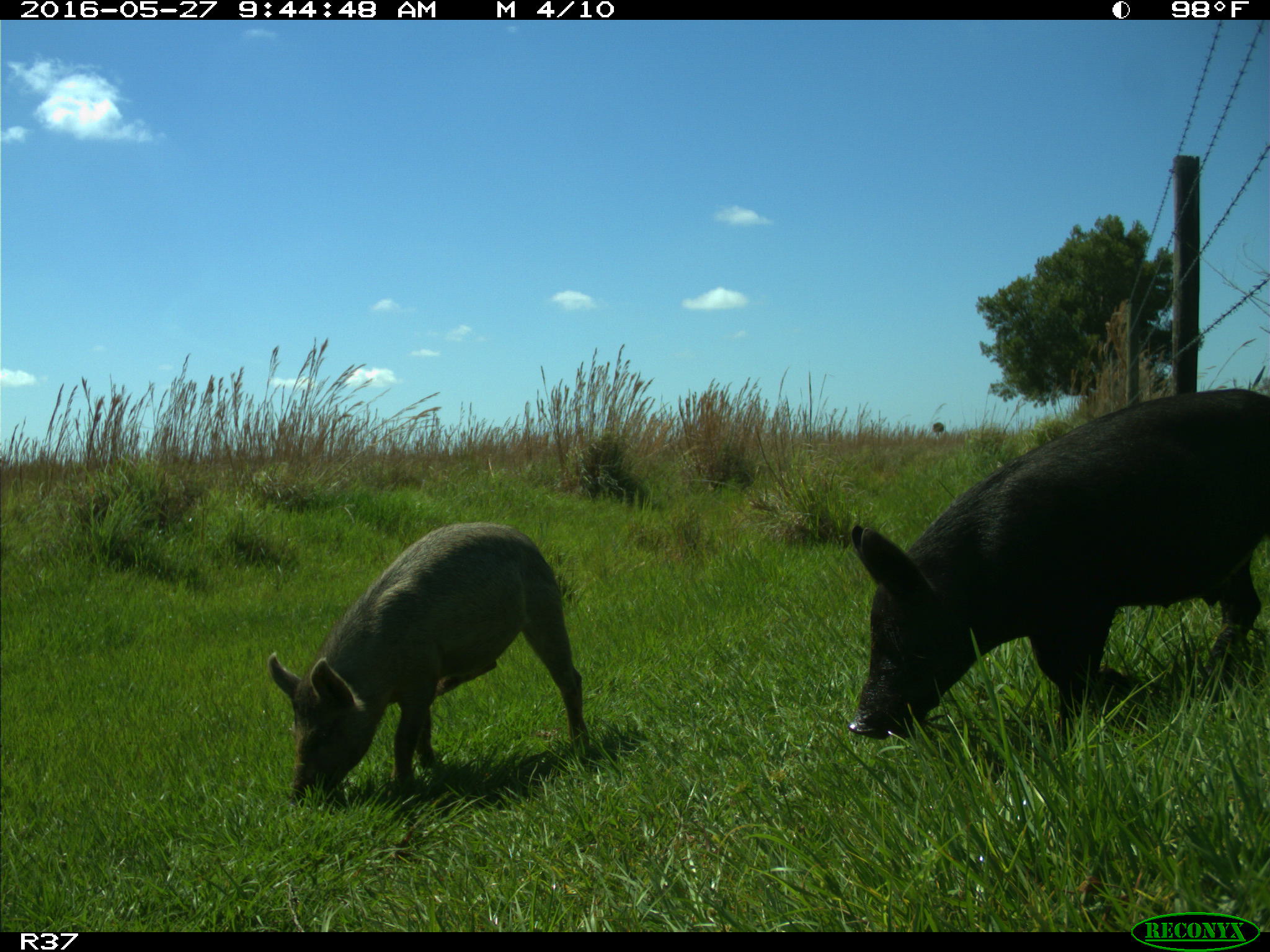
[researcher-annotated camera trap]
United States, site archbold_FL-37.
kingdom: Animalia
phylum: Chordata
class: Mammalia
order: Artiodactyla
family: Suidae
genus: Sus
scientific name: Sus scrofa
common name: wild boar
Sus scrofa (wild boar).